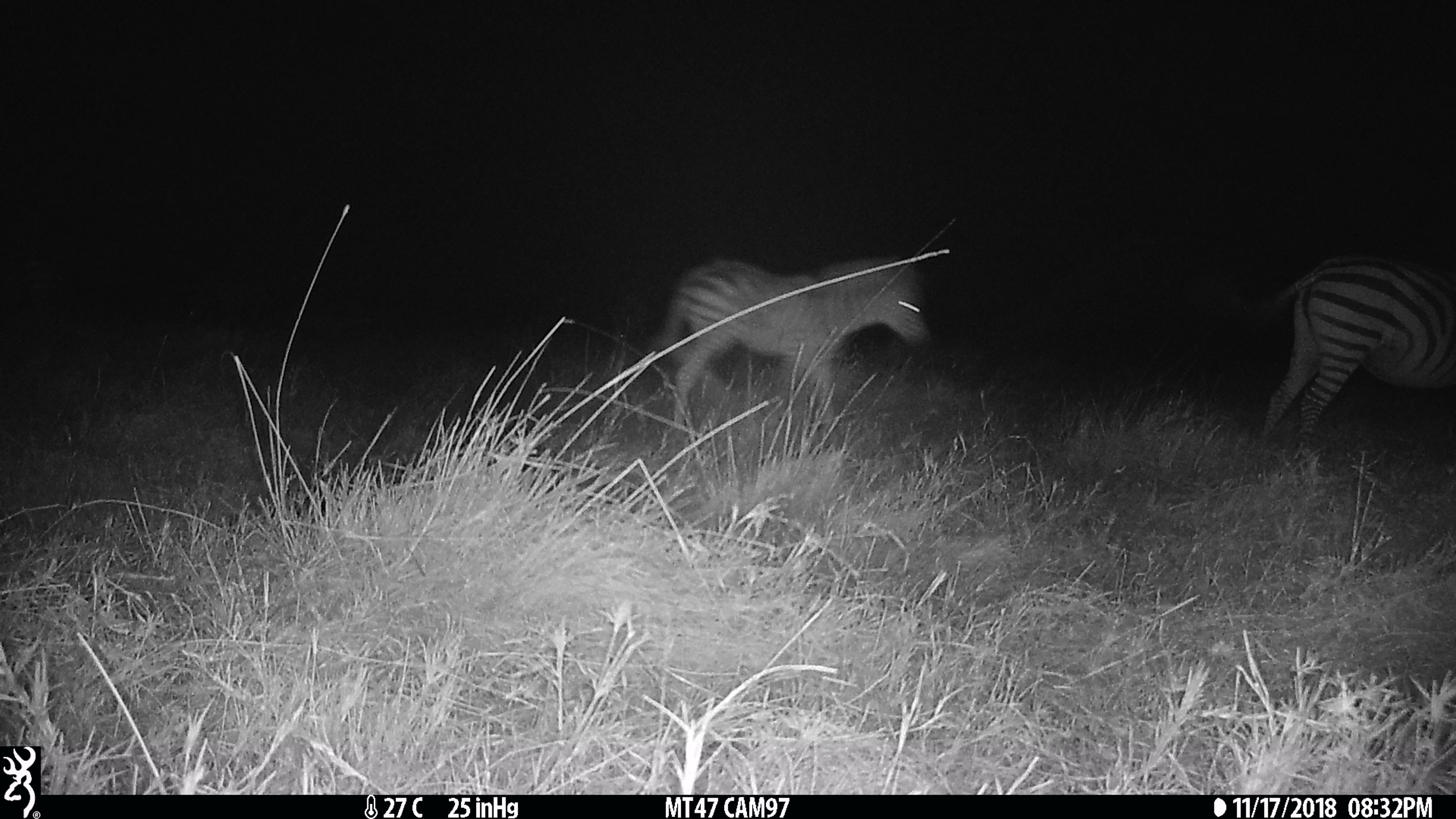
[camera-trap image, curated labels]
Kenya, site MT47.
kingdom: Animalia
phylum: Chordata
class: Mammalia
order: Perissodactyla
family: Equidae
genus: Equus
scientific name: Equus quagga burchellii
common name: burchell's zebra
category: zebra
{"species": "zebra (burchell's zebra) (Equus quagga burchellii)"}